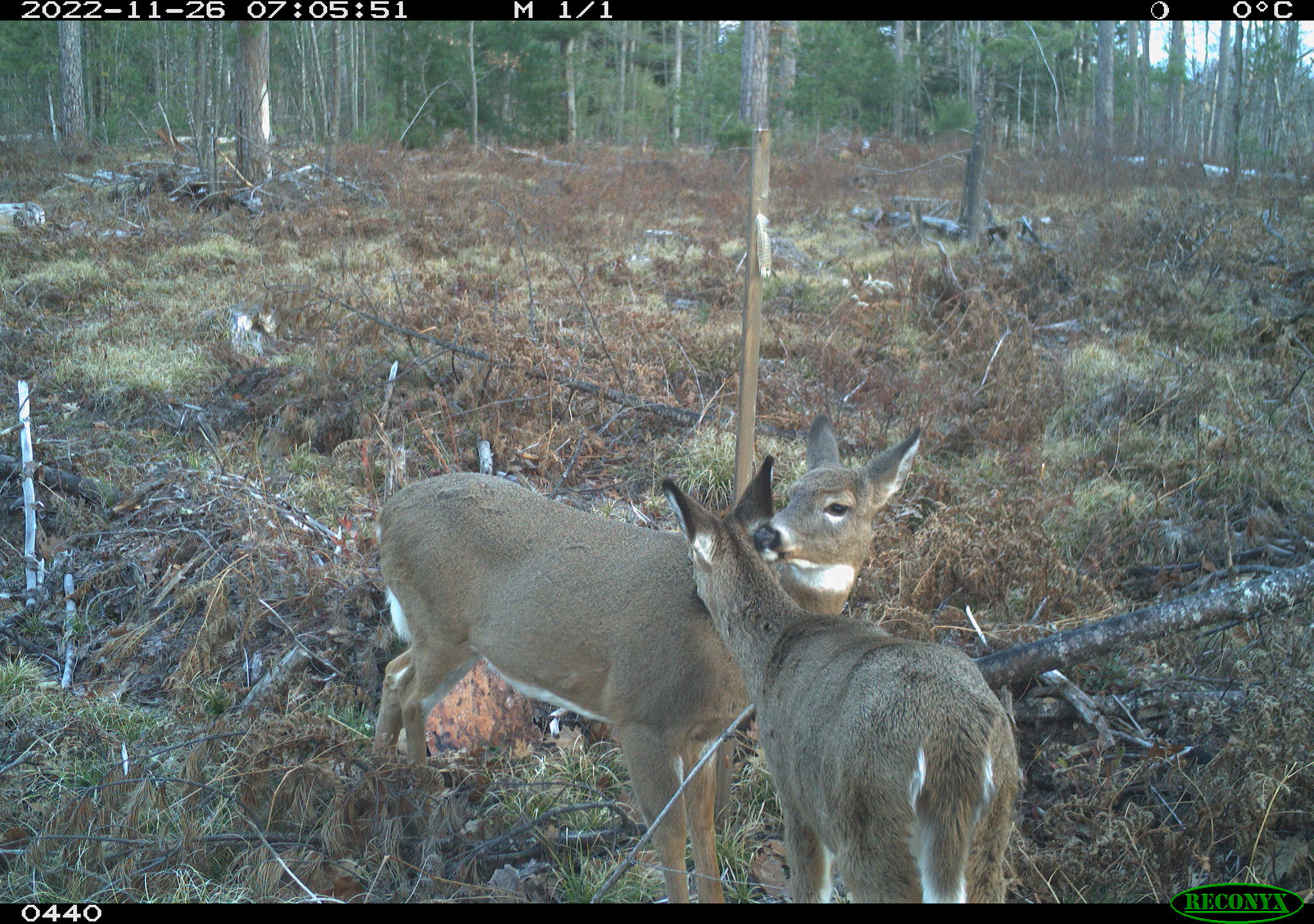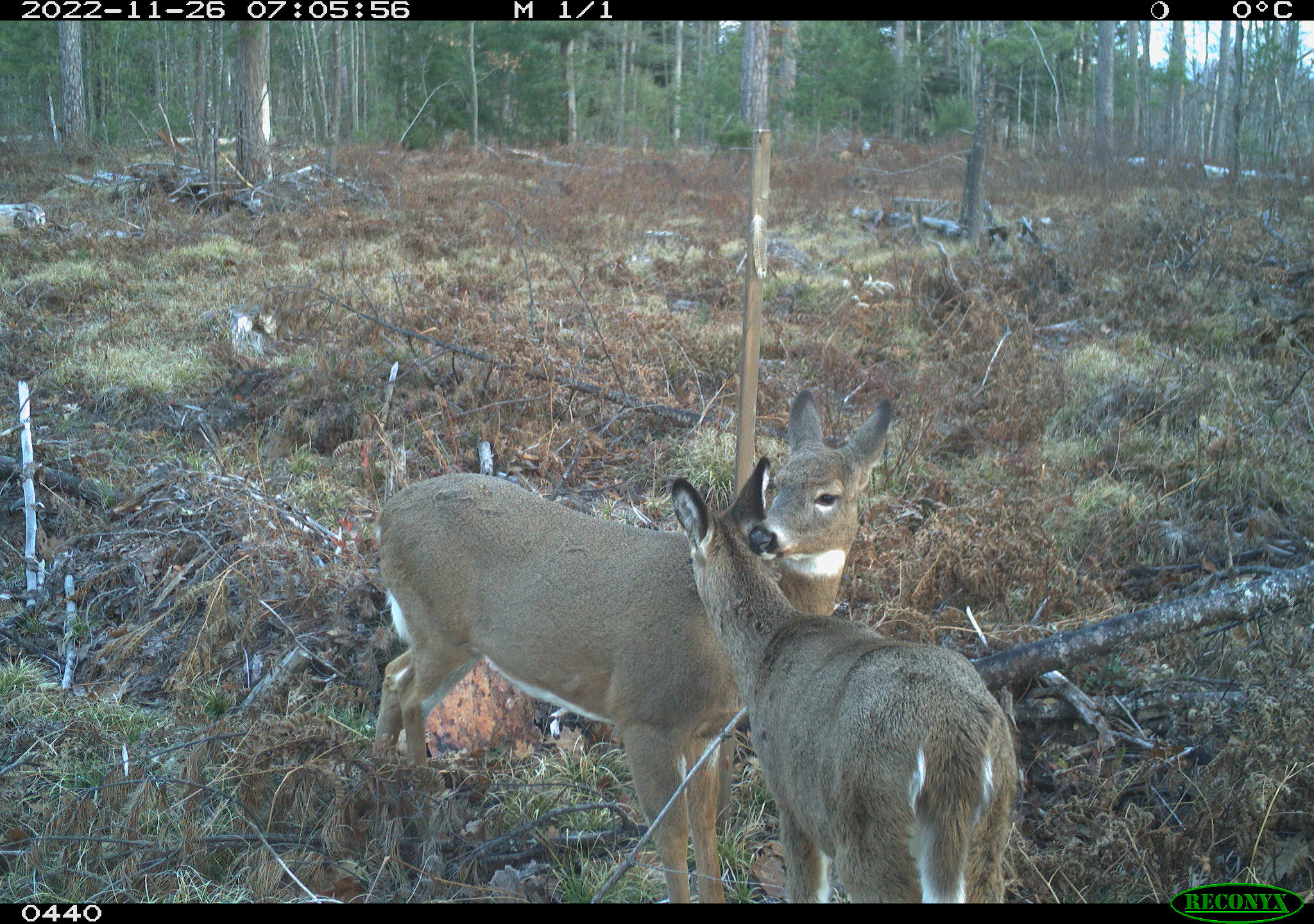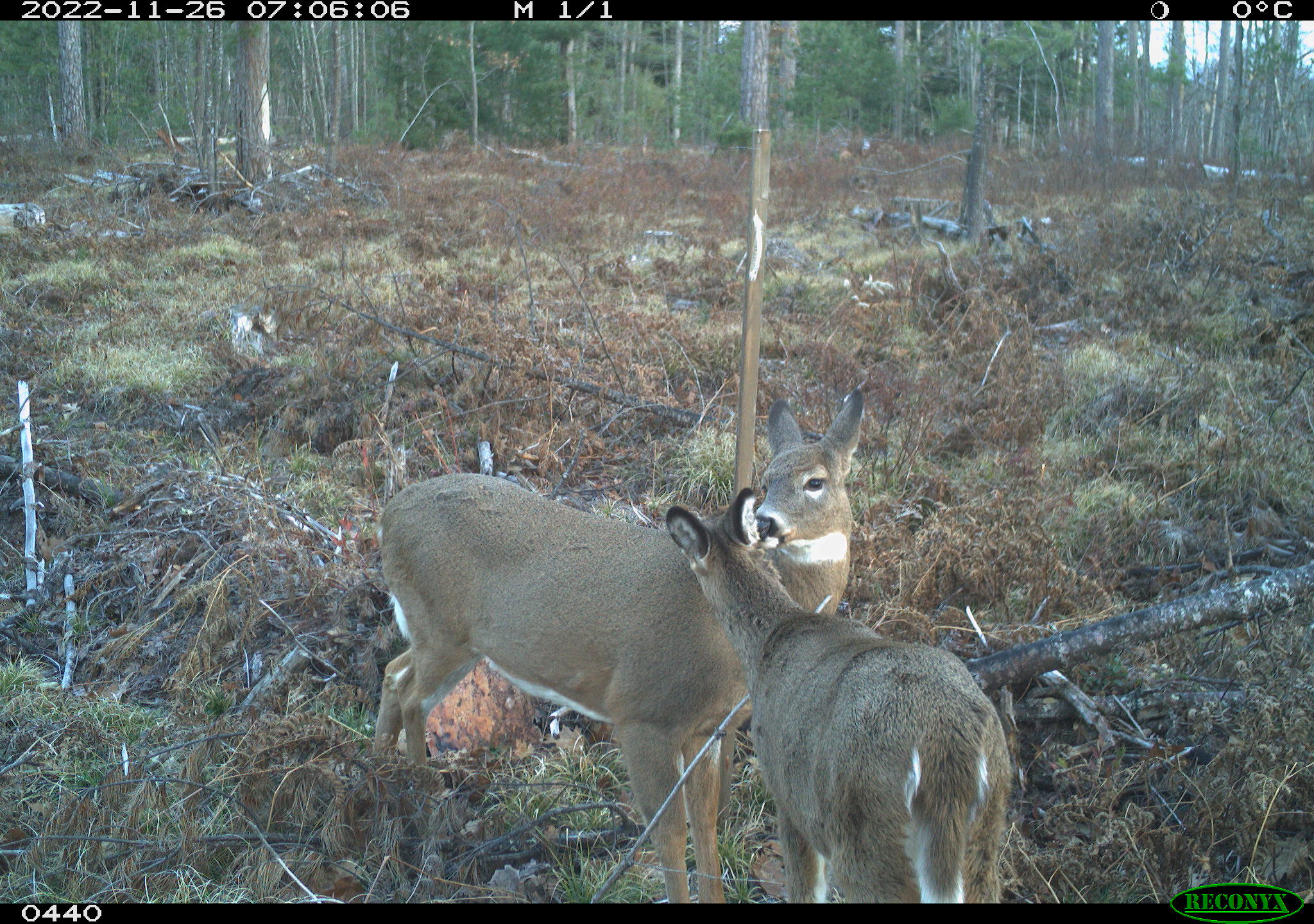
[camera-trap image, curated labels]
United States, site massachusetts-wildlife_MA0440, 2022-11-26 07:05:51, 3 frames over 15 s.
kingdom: Animalia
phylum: Chordata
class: Mammalia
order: Artiodactyla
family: Cervidae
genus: Odocoileus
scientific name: Odocoileus virginianus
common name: white-tailed deer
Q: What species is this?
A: White-tailed deer (Odocoileus virginianus).